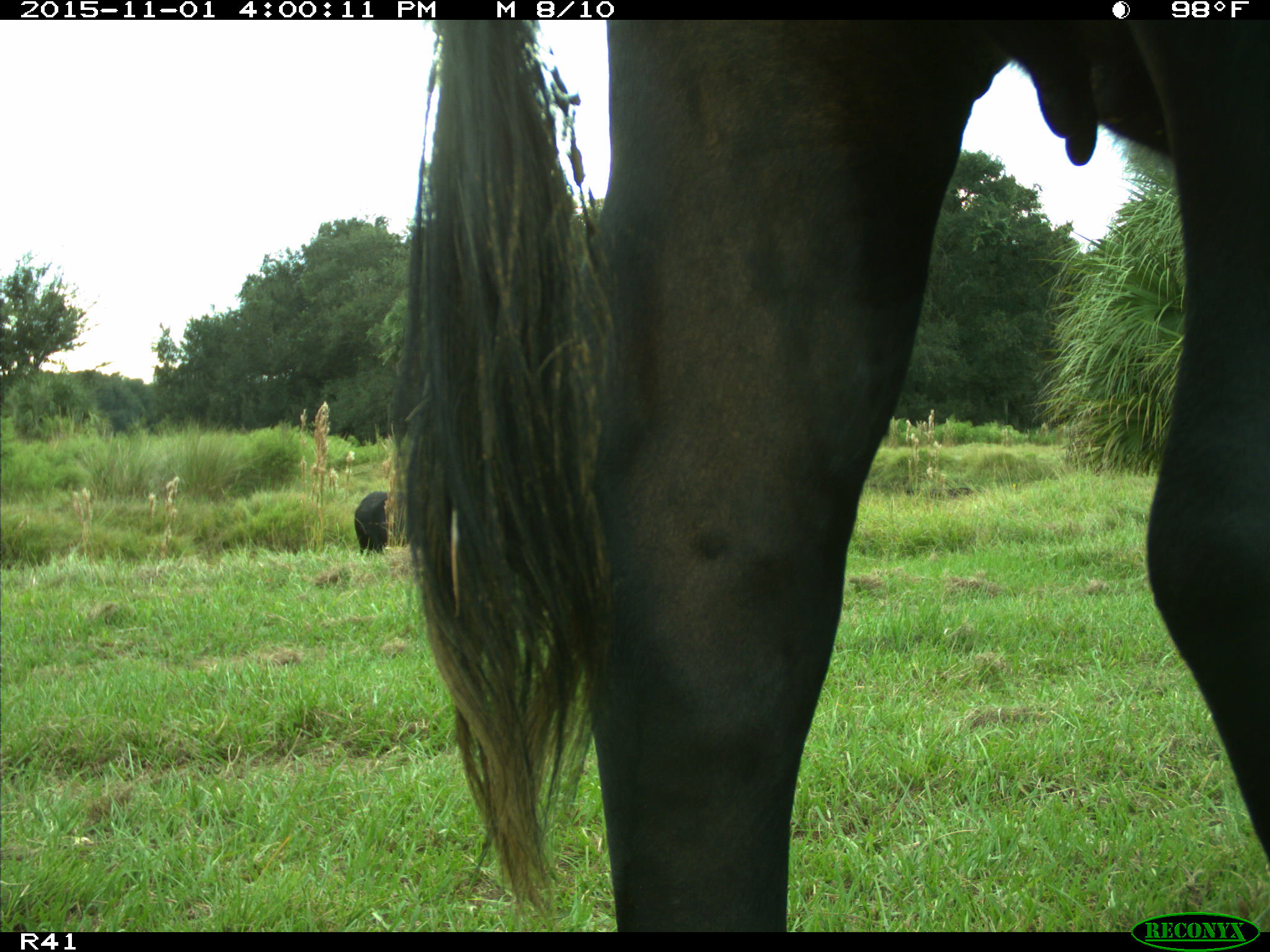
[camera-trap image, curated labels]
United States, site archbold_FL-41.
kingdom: Animalia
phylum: Chordata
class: Mammalia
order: Artiodactyla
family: Bovidae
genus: Bos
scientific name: Bos taurus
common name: domestic cow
Bos taurus (domestic cow).